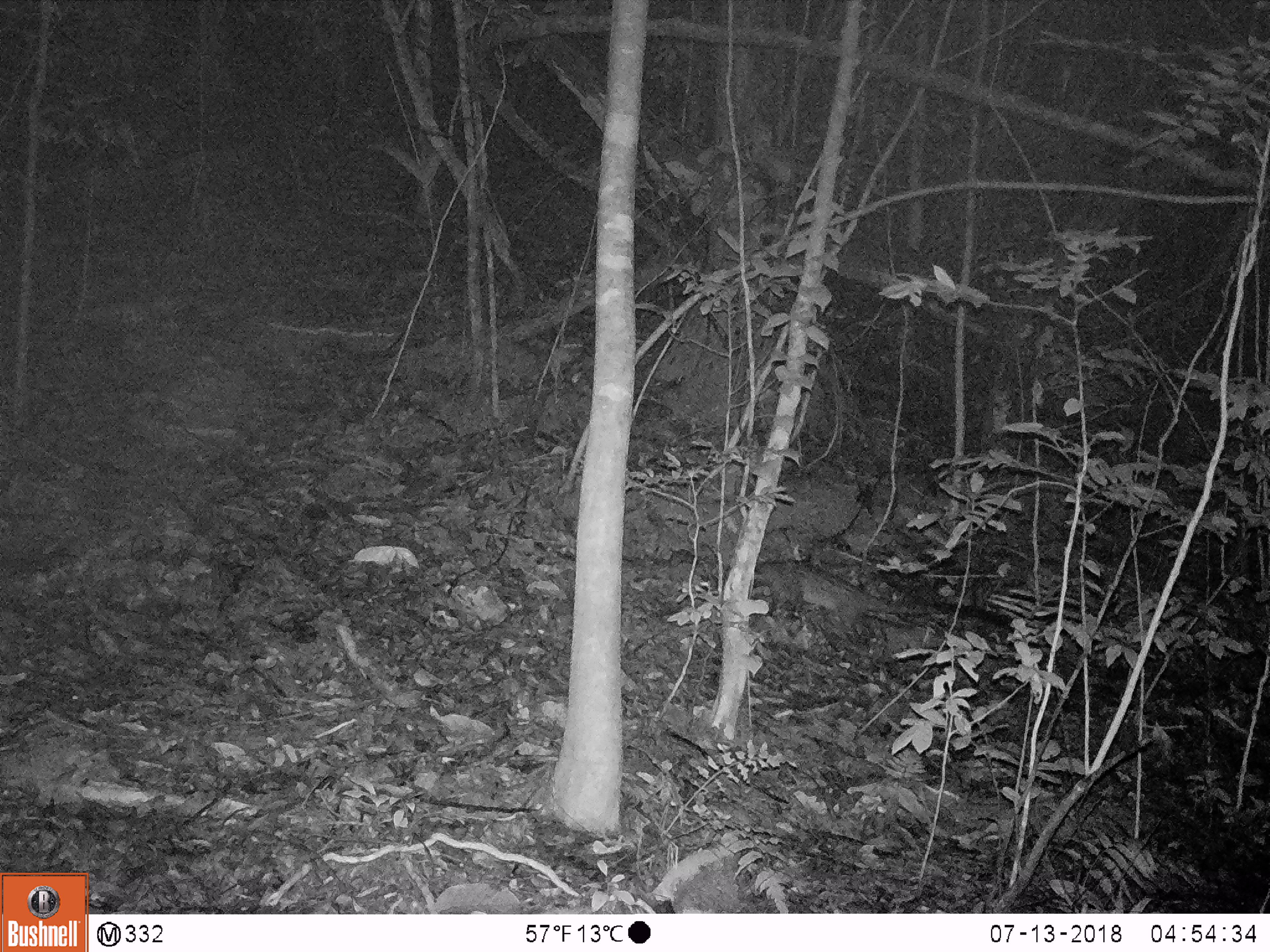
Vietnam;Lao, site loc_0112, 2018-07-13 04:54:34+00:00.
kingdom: Animalia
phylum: Chordata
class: Mammalia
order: Carnivora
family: Viverridae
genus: Paradoxurus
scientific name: Paradoxurus hermaphroditus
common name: common palm civet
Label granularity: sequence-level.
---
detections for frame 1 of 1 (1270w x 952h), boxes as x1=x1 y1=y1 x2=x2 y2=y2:
common palm civet: x1=753 y1=558 x2=941 y2=632